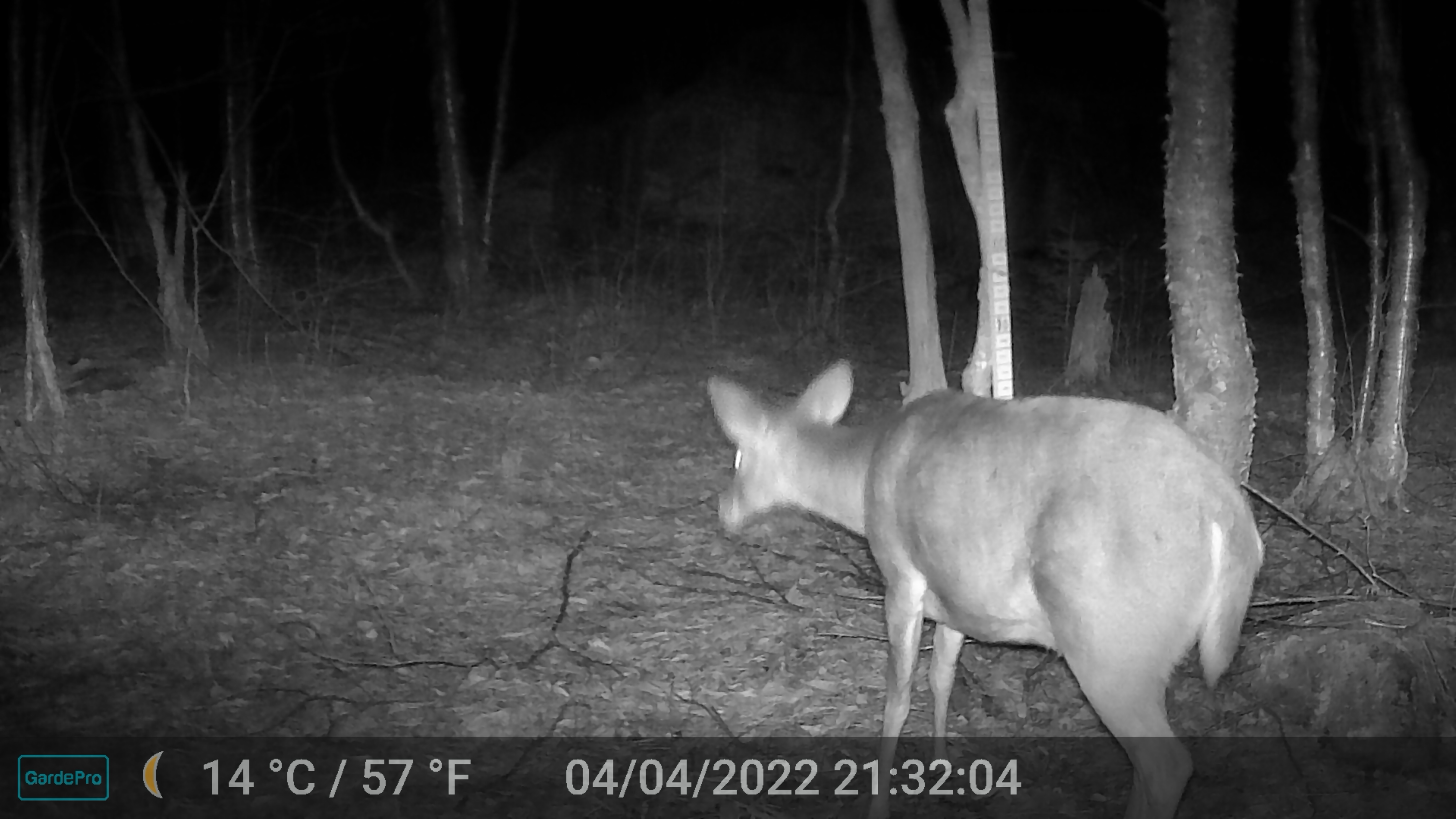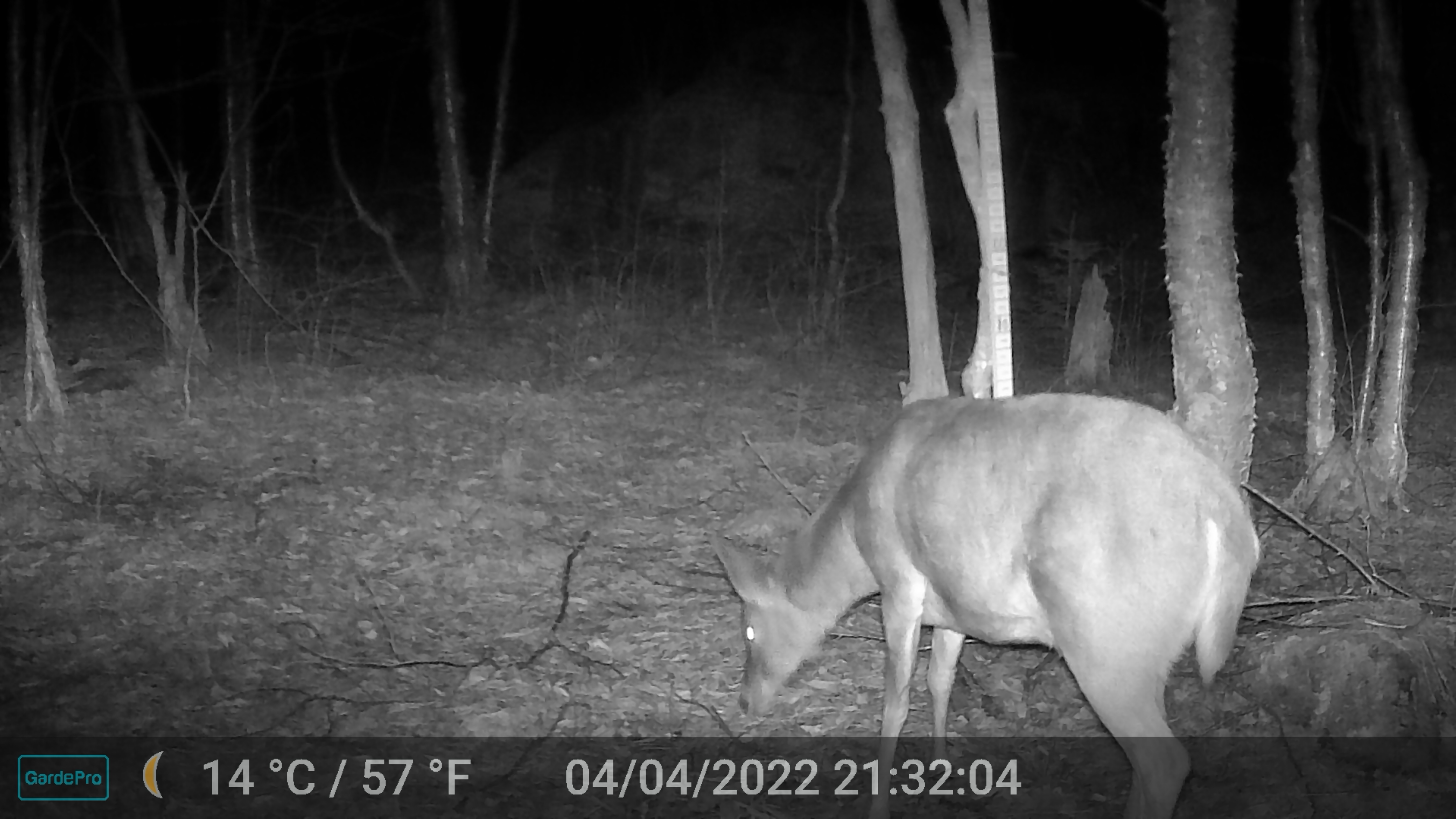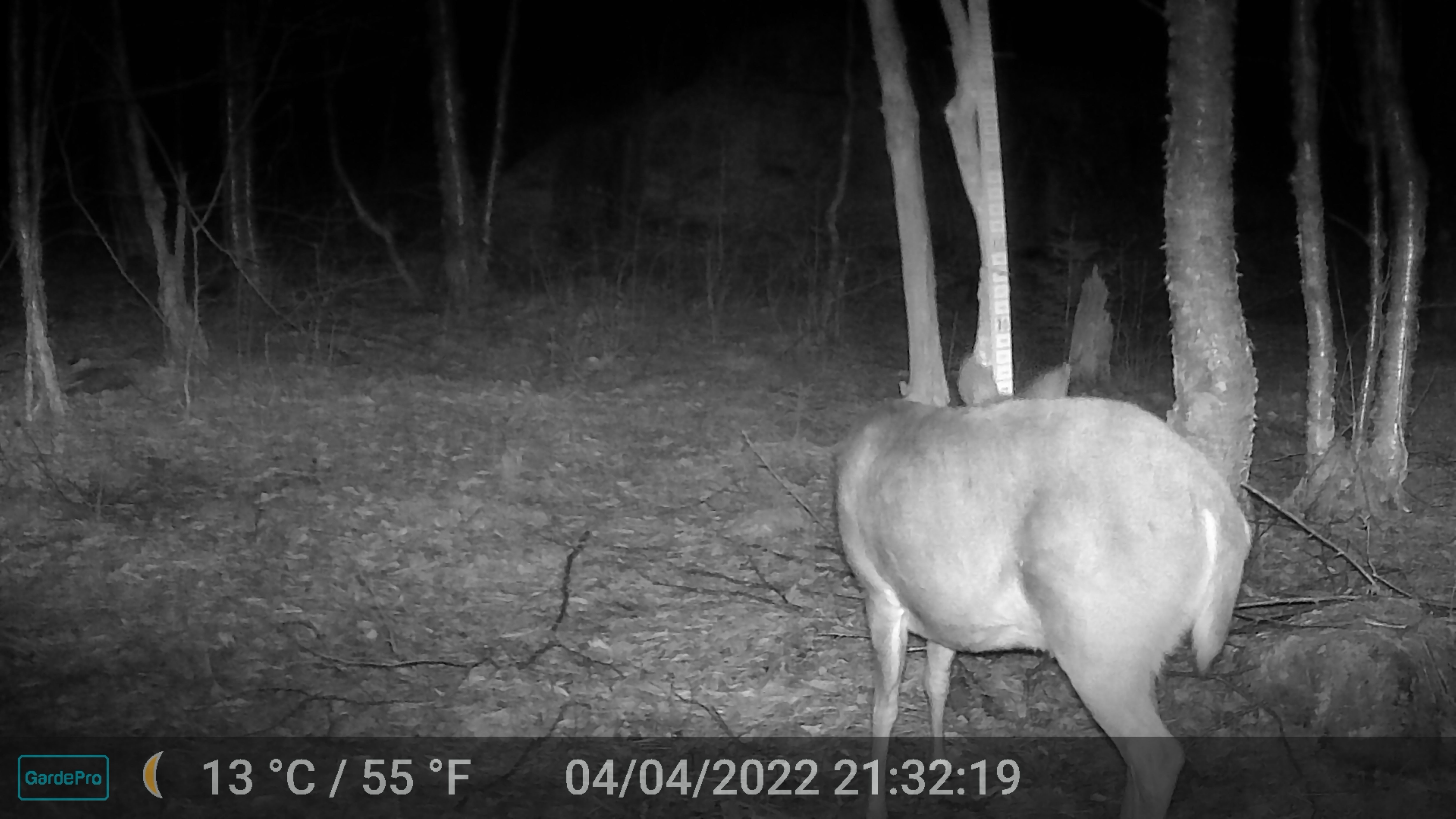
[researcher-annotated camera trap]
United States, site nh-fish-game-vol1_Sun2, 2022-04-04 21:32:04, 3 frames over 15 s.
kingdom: Animalia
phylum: Chordata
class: Mammalia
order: Artiodactyla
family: Cervidae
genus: Odocoileus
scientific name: Odocoileus virginianus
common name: white-tailed deer